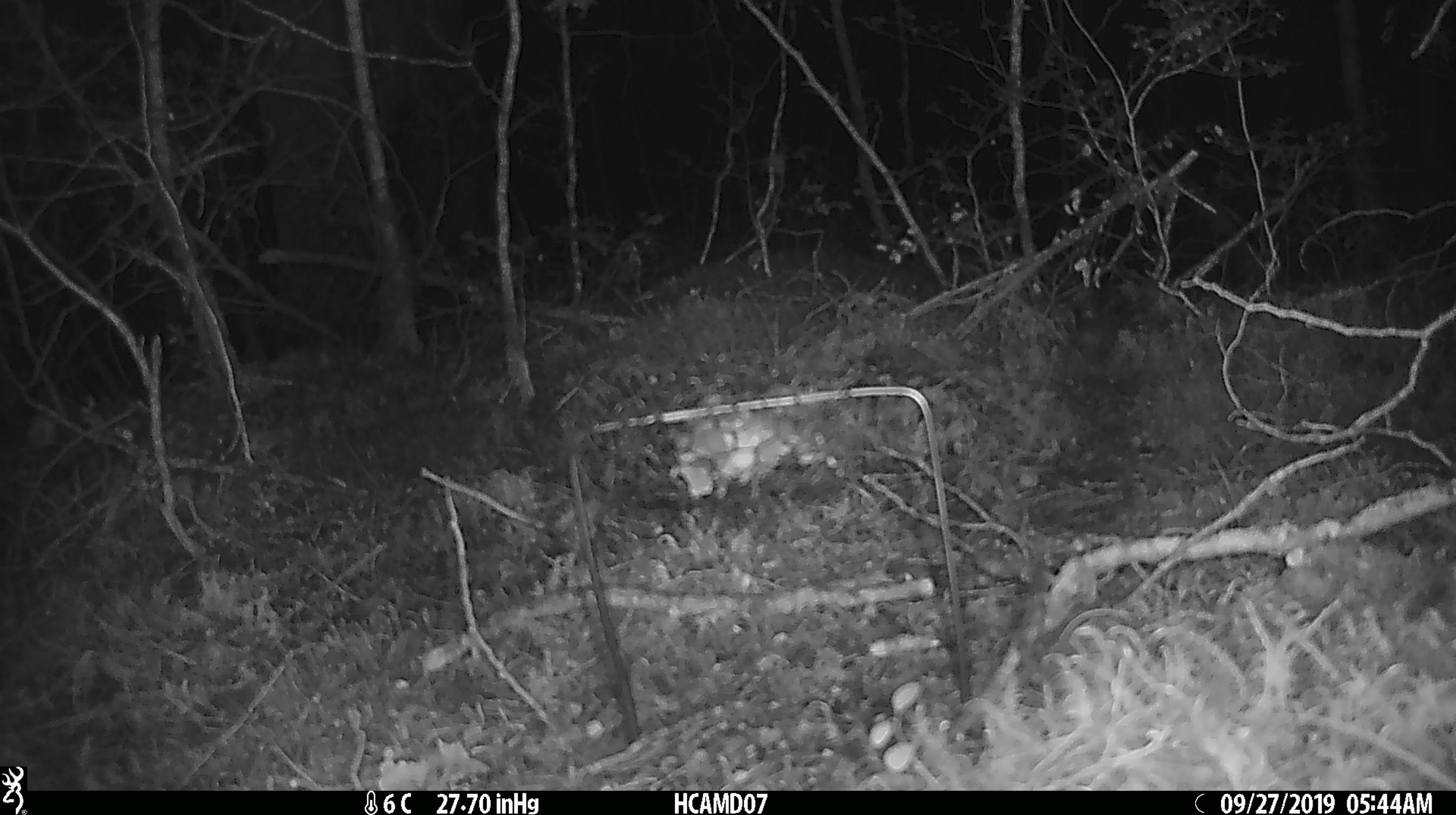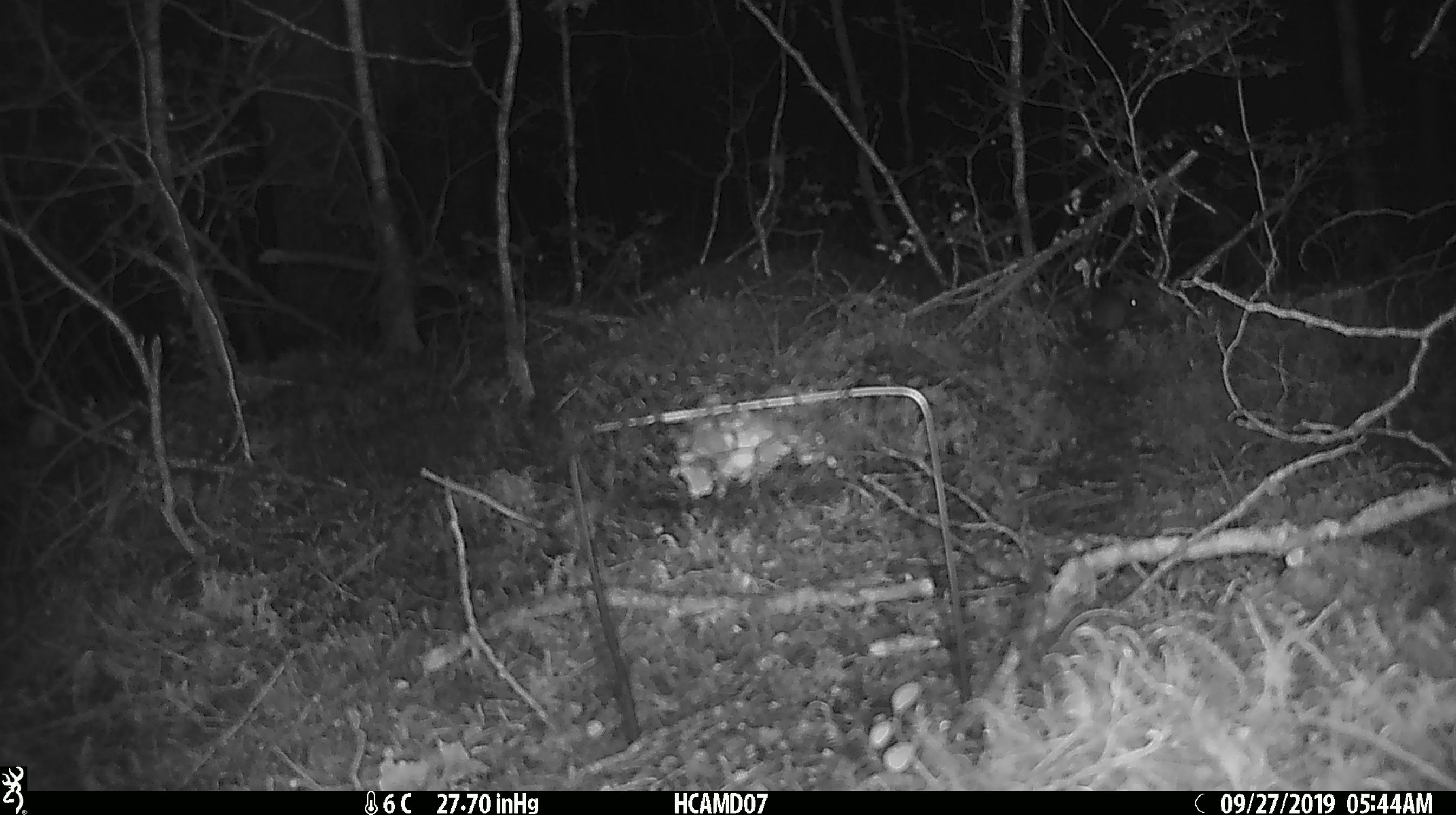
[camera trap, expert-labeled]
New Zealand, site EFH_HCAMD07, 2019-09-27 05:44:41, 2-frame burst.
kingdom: Animalia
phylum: Chordata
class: Mammalia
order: Rodentia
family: Muridae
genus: Mus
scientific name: Mus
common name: mouse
Mouse (Mus).